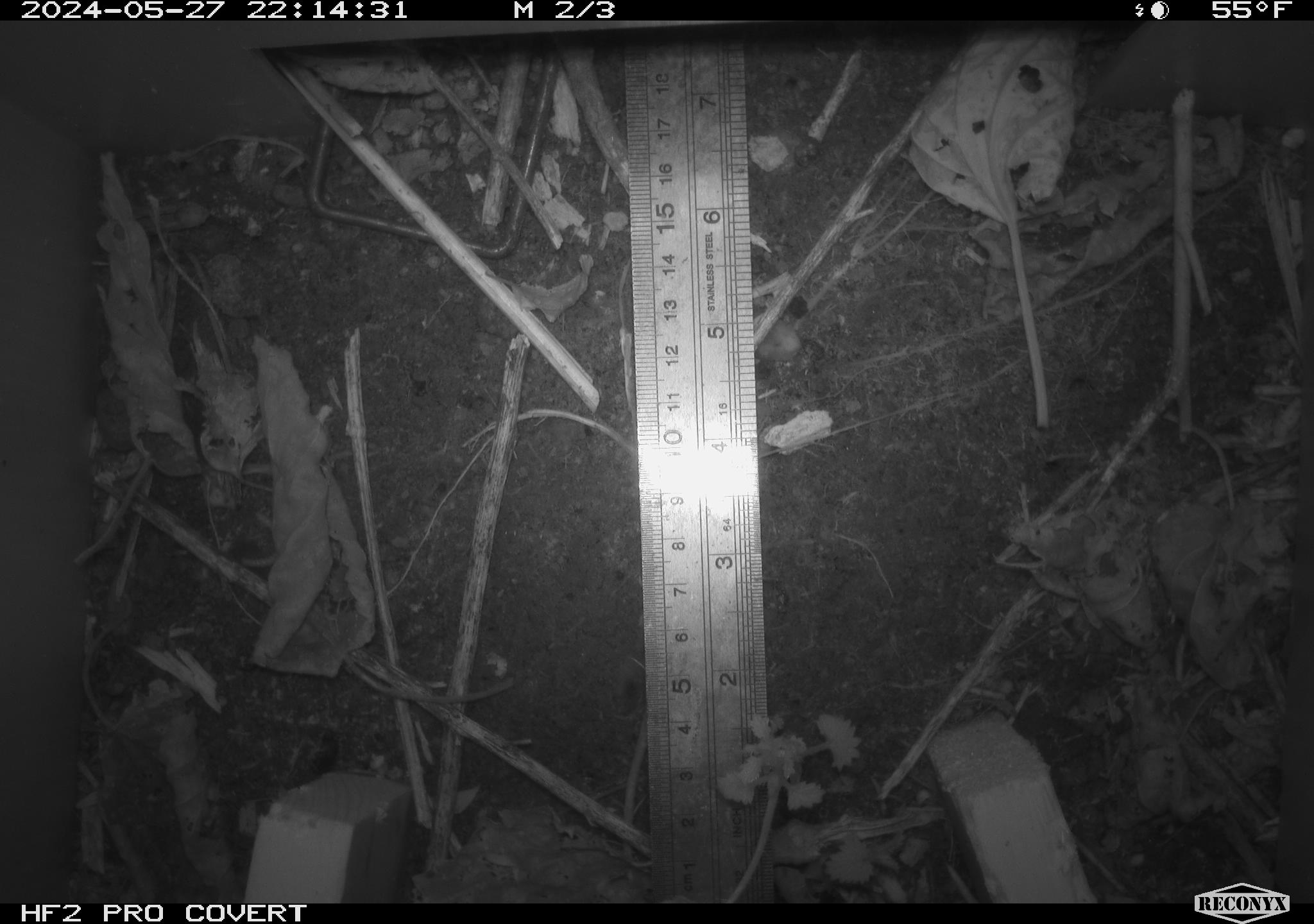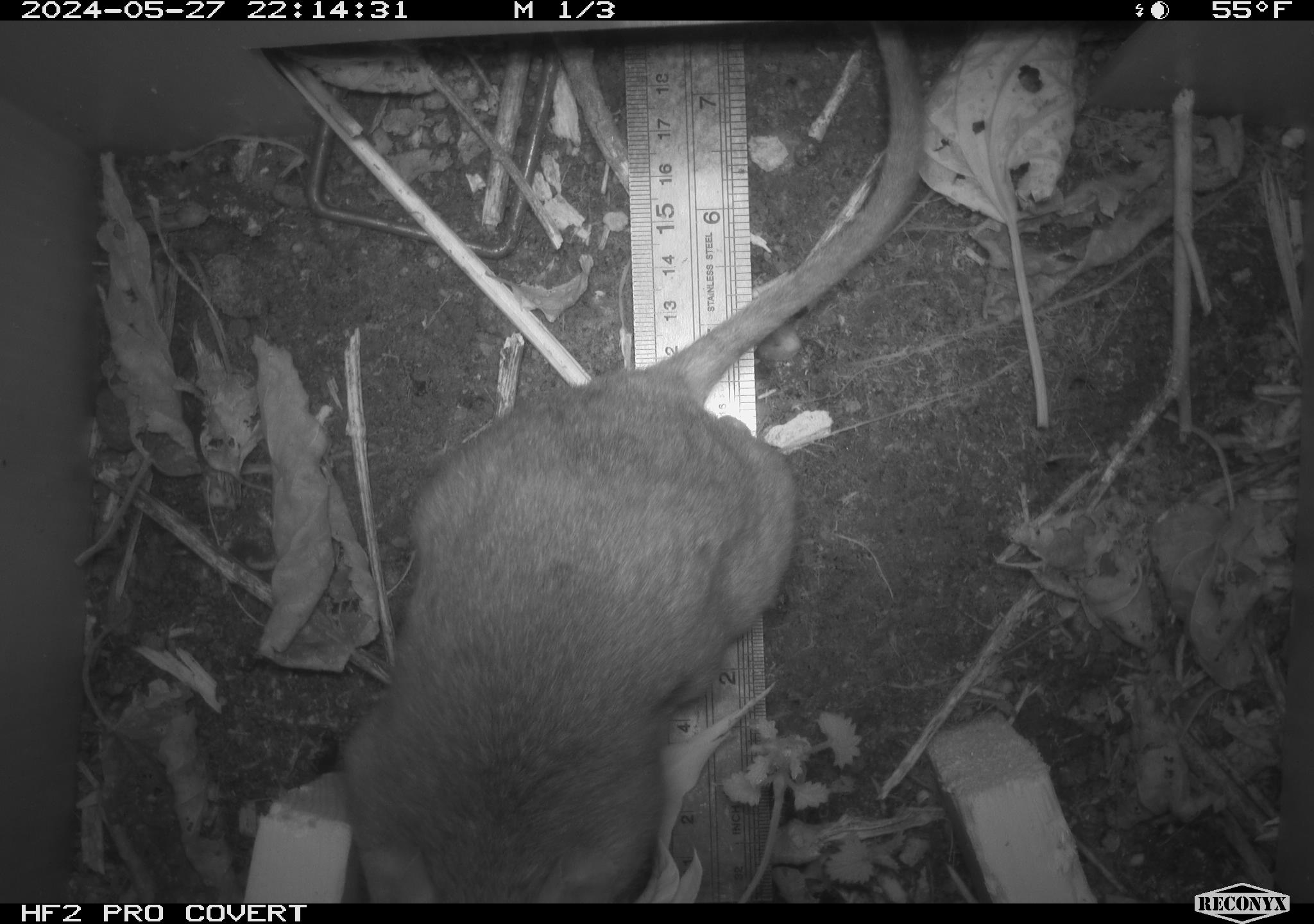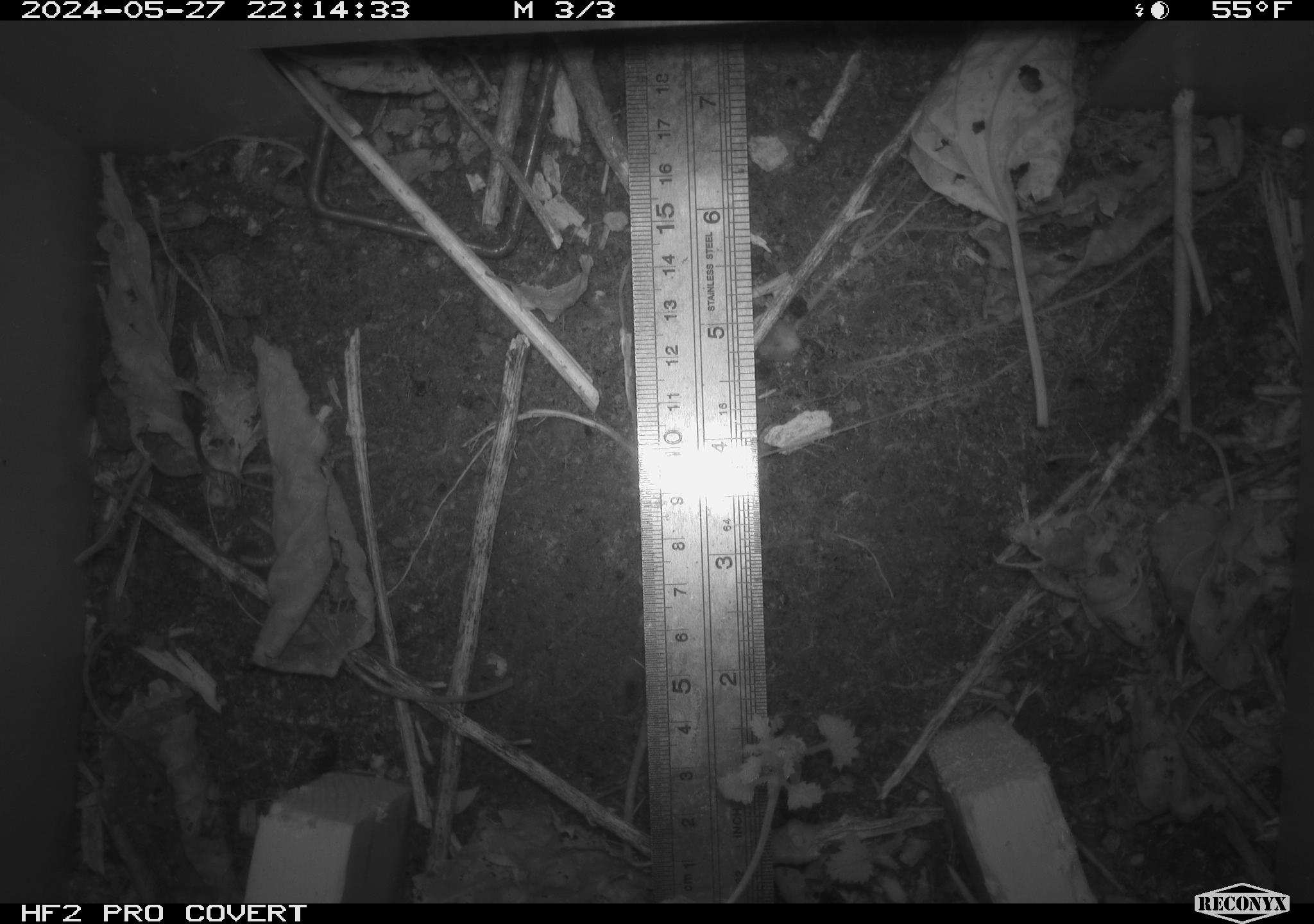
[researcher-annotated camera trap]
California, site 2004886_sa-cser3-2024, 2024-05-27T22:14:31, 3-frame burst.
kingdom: Animalia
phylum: Chordata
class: Mammalia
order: Rodentia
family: Muridae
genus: Rattus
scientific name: Rattus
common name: rat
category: rattus species